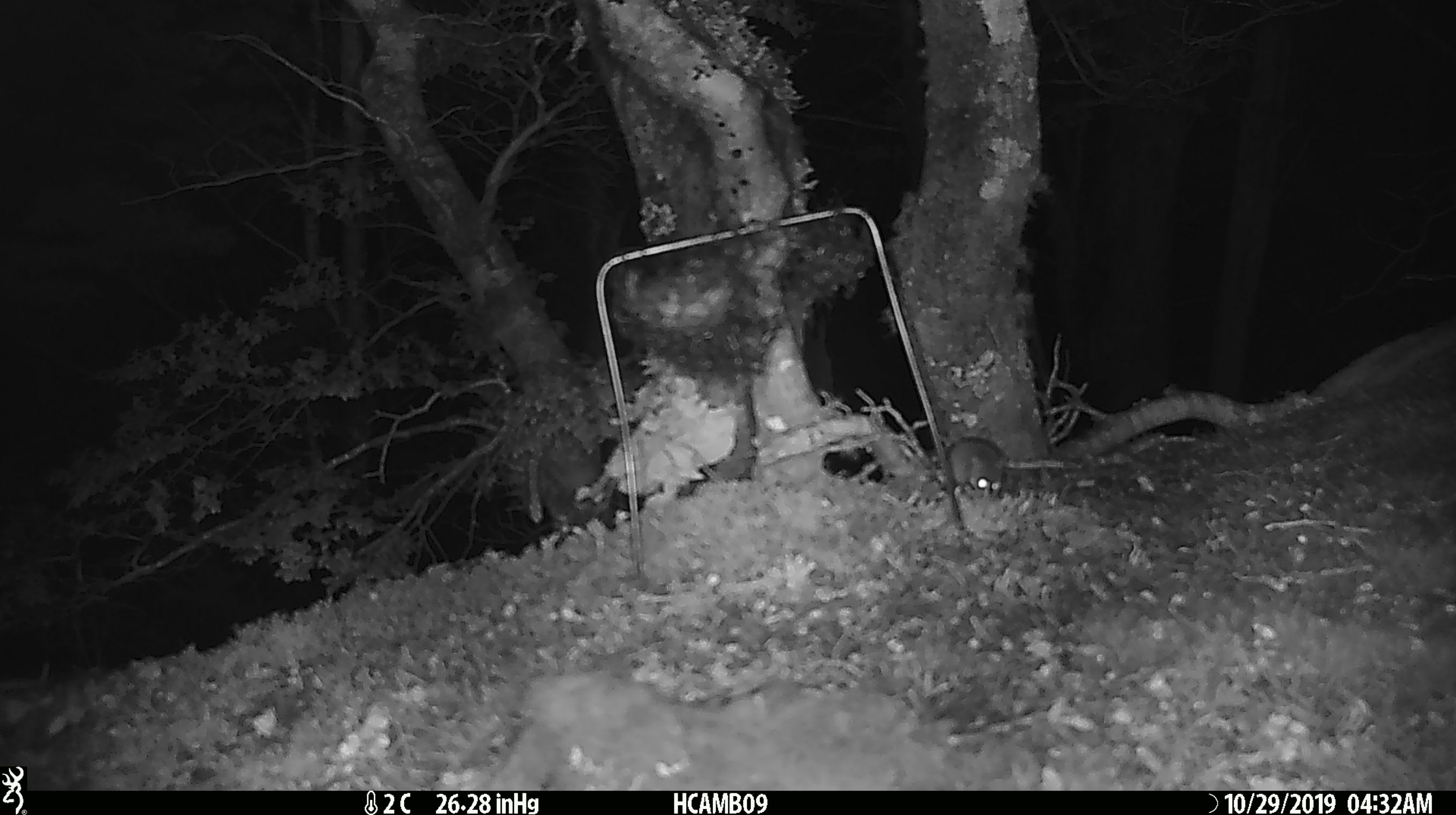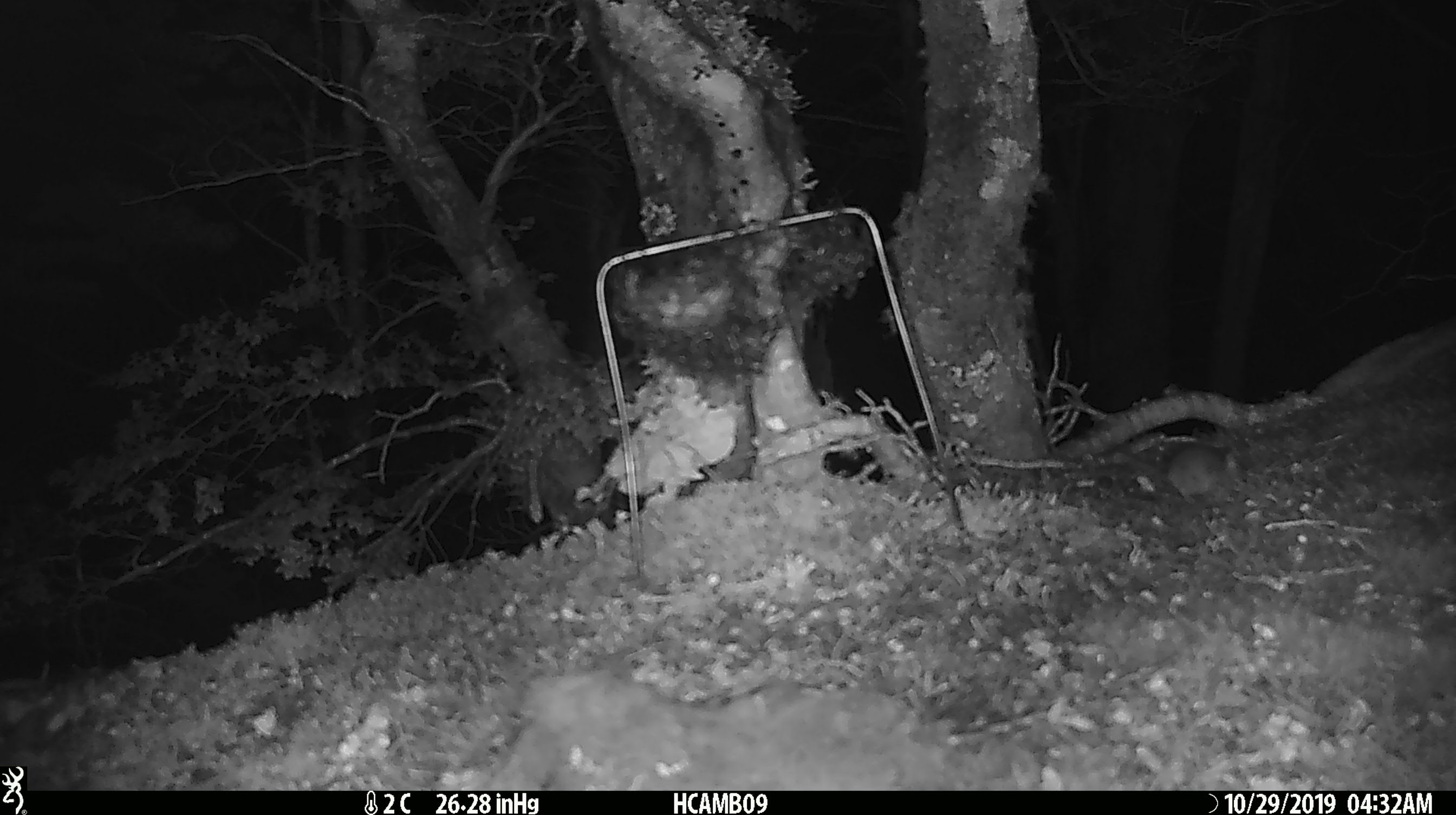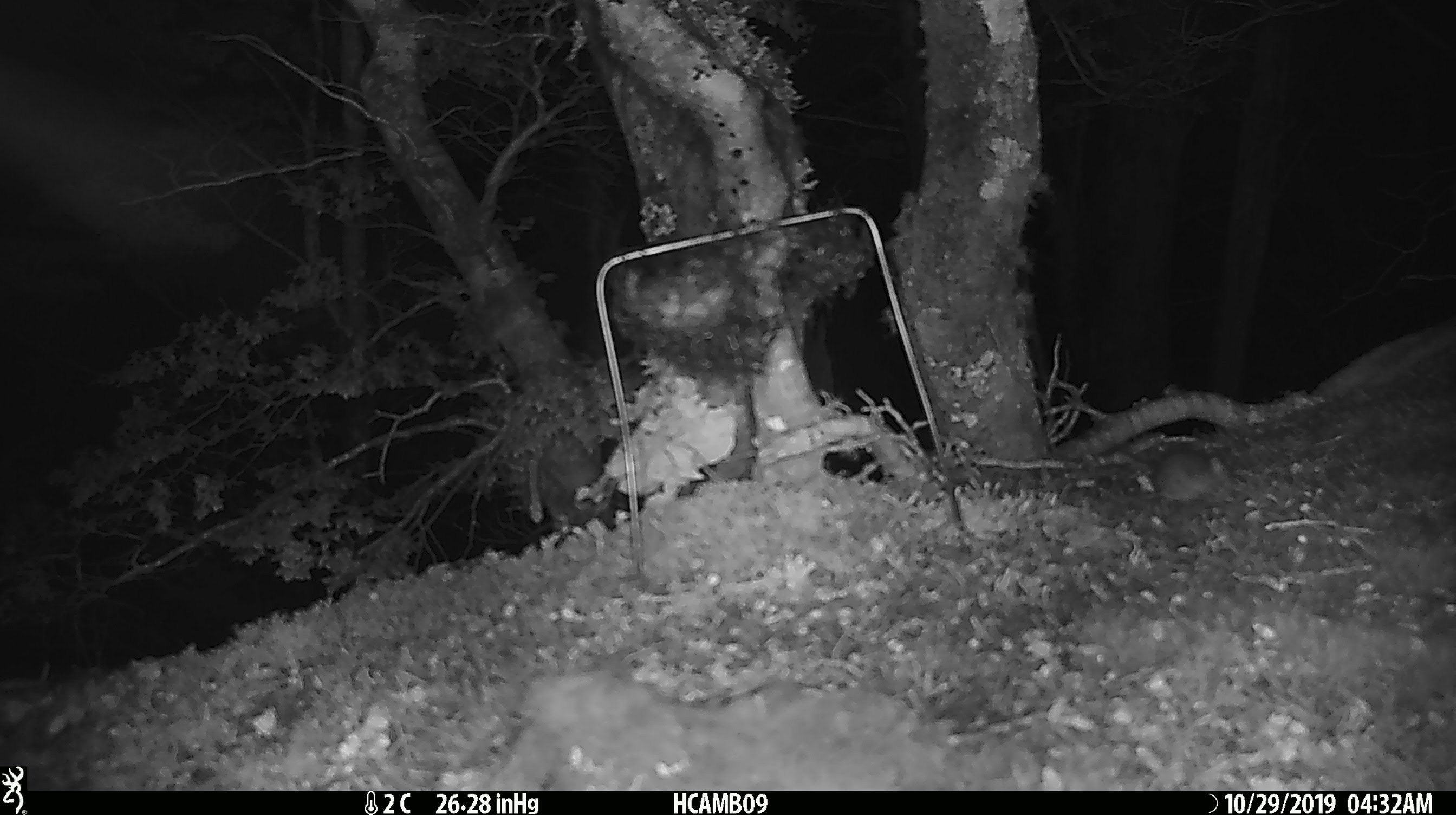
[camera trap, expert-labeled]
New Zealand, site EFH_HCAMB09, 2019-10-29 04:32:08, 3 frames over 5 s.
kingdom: Animalia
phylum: Chordata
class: Mammalia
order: Rodentia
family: Muridae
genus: Mus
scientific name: Mus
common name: mouse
Mouse (Mus).